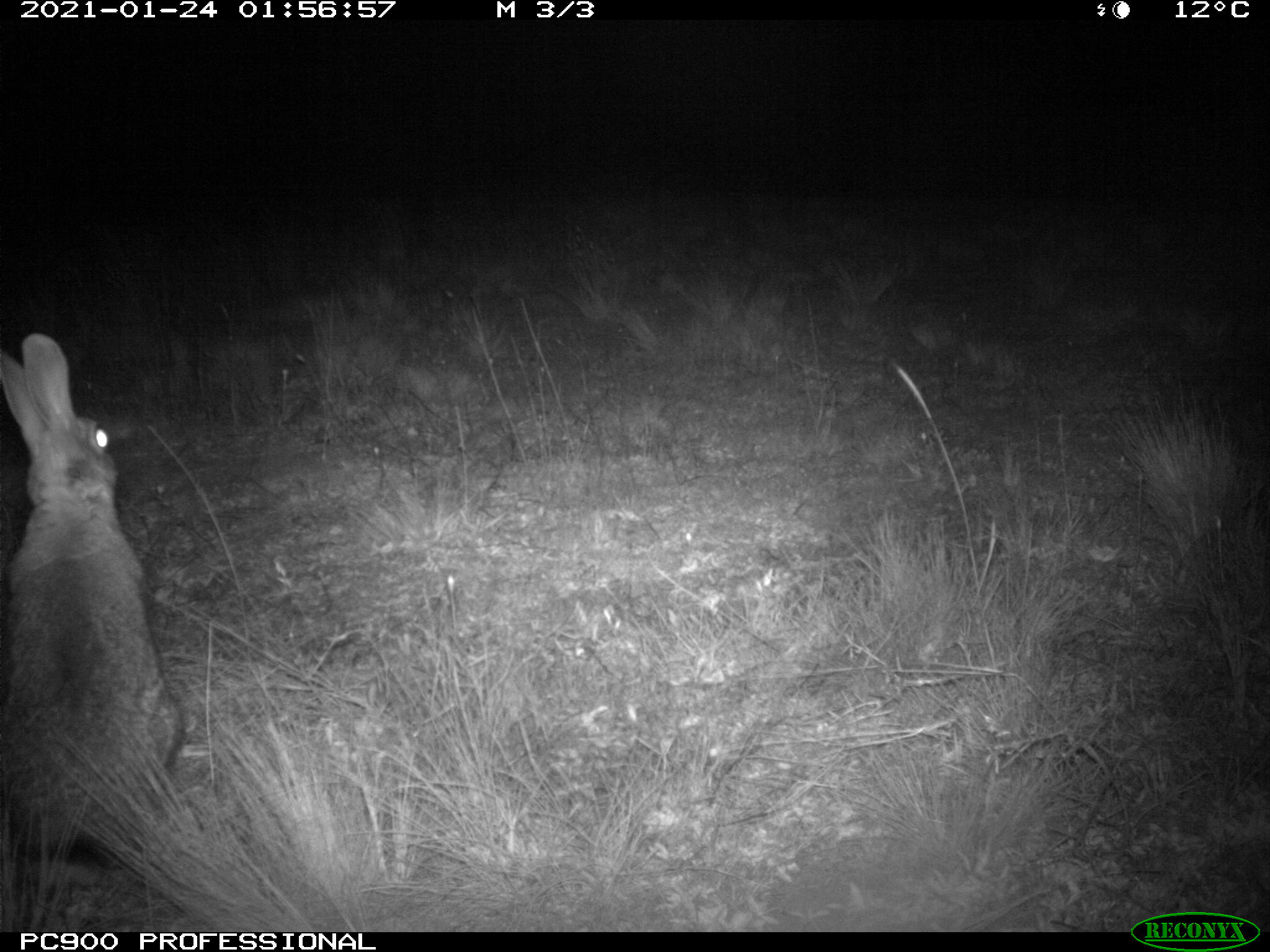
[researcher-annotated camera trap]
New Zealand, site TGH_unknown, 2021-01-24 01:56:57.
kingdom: Animalia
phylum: Chordata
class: Mammalia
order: Lagomorpha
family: Leporidae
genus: Oryctolagus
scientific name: Oryctolagus cuniculus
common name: european rabbit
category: rabbit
Rabbit (european rabbit) (Oryctolagus cuniculus).